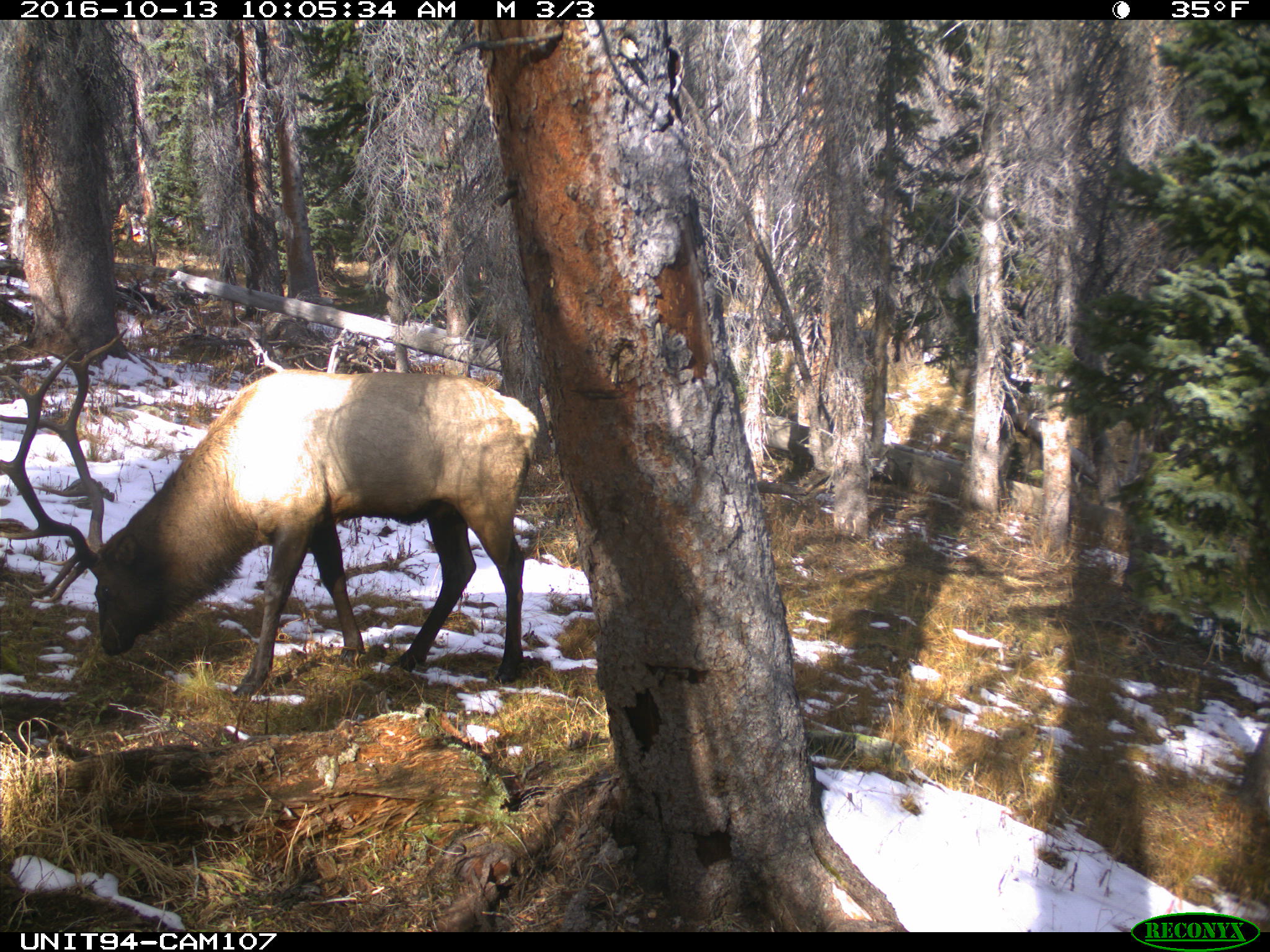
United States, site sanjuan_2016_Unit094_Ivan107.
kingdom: Animalia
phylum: Chordata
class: Mammalia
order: Artiodactyla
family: Cervidae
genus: Cervus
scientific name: Cervus elaphus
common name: red deer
Cervus elaphus (red deer).